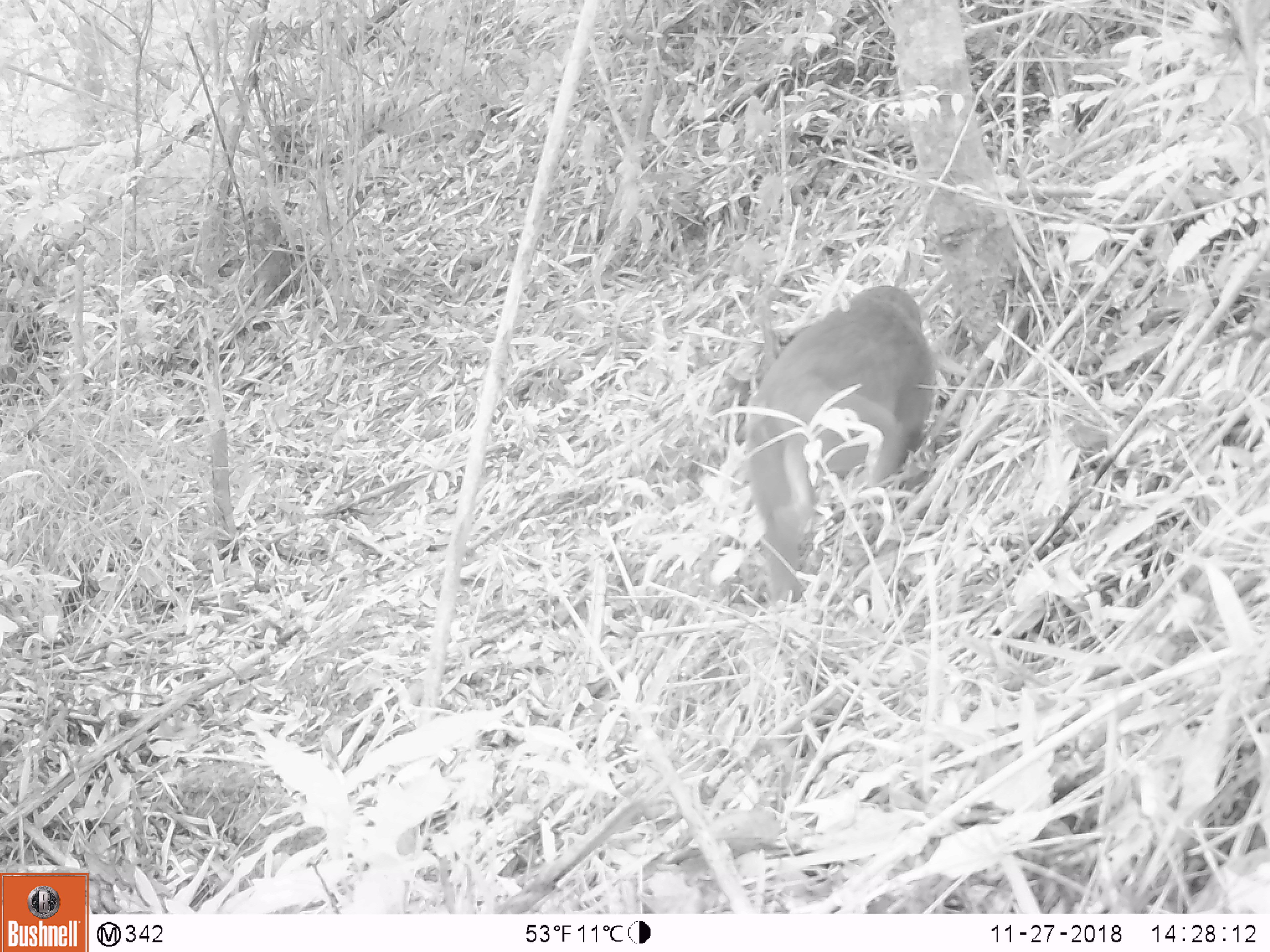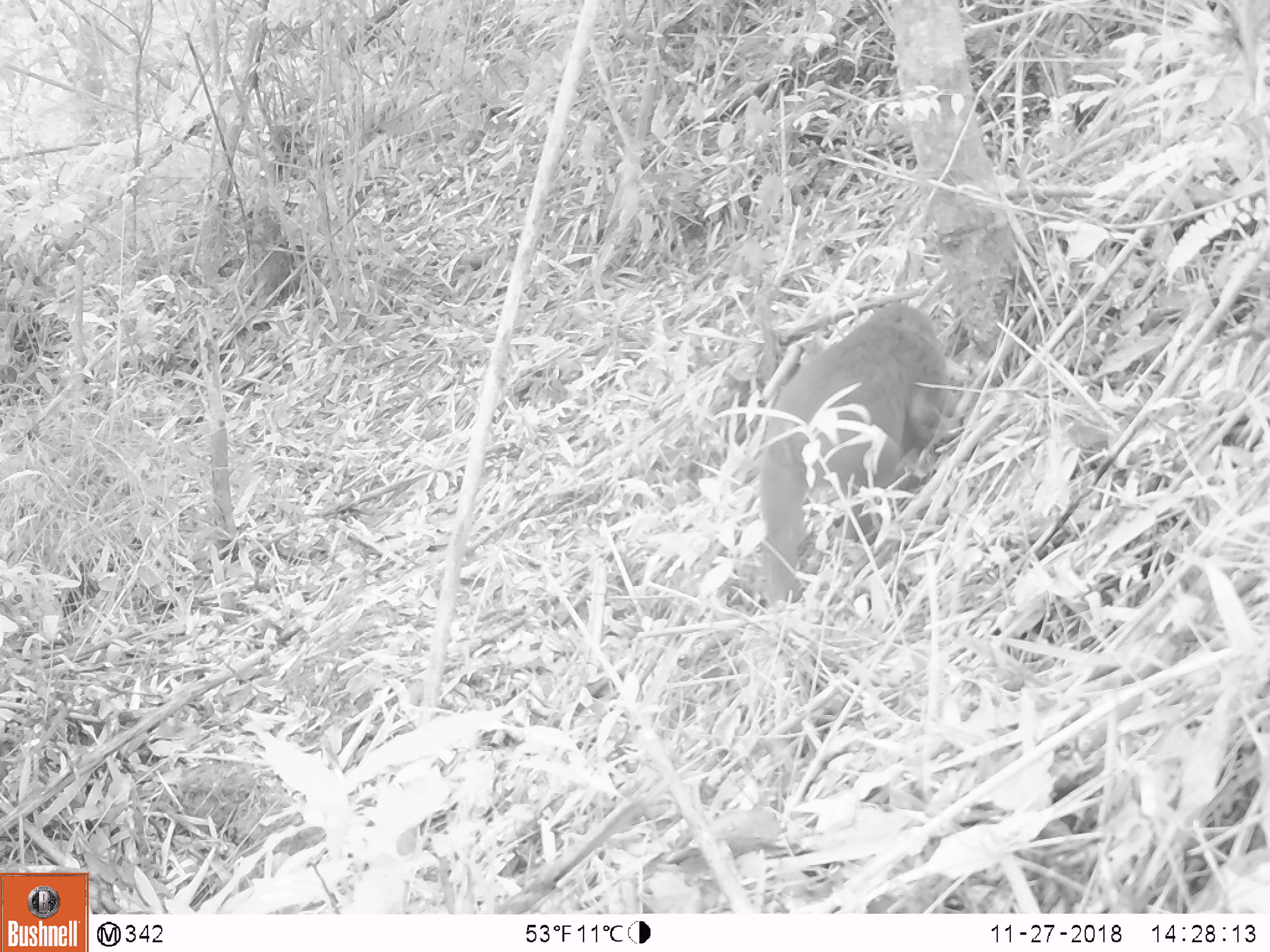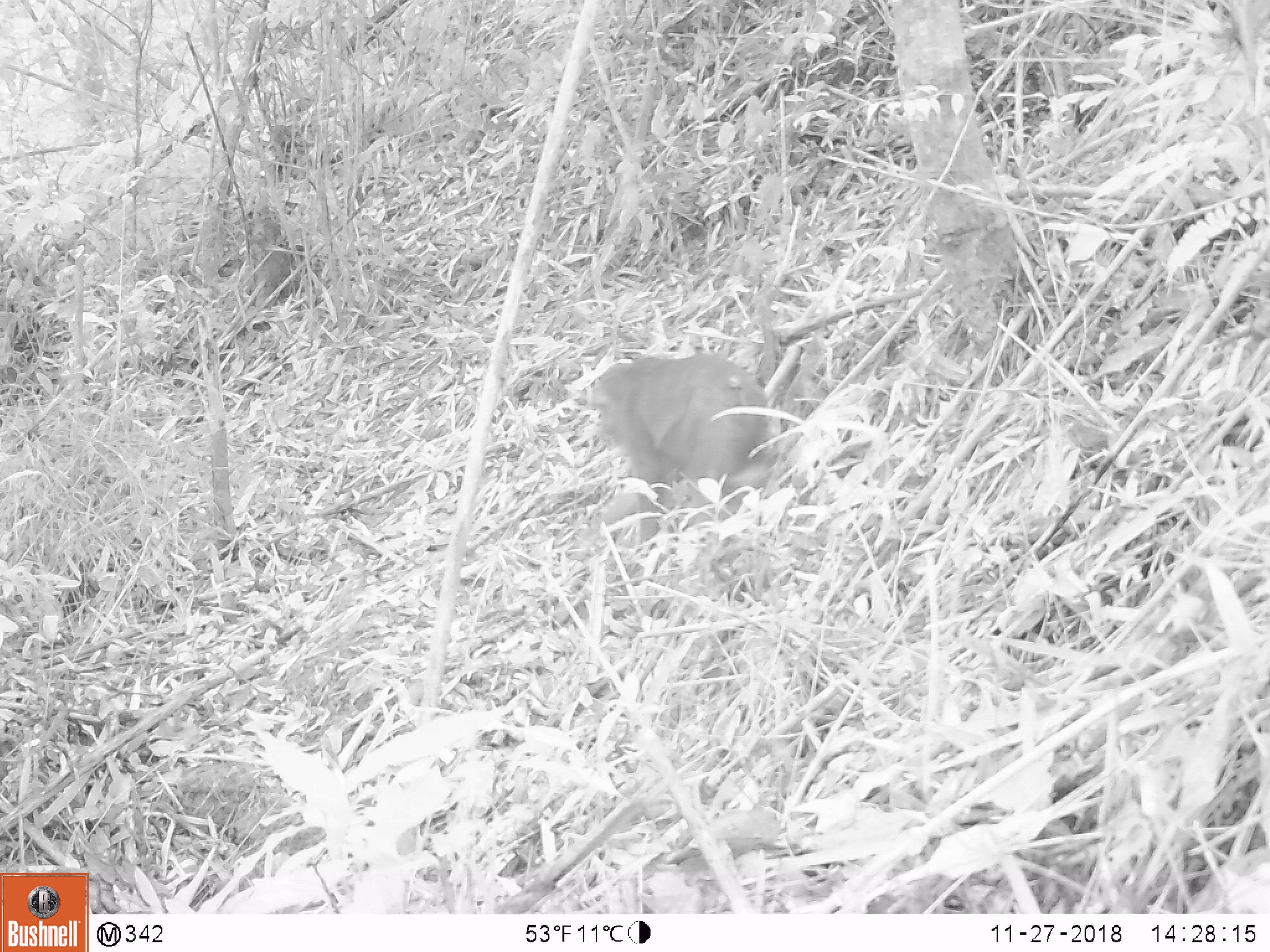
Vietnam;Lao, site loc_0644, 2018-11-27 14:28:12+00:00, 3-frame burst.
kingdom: Animalia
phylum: Chordata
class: Mammalia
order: Primates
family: Cercopithecidae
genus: Macaca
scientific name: Macaca arctoides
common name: stump-tailed macaque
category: stump tailed macaque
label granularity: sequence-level